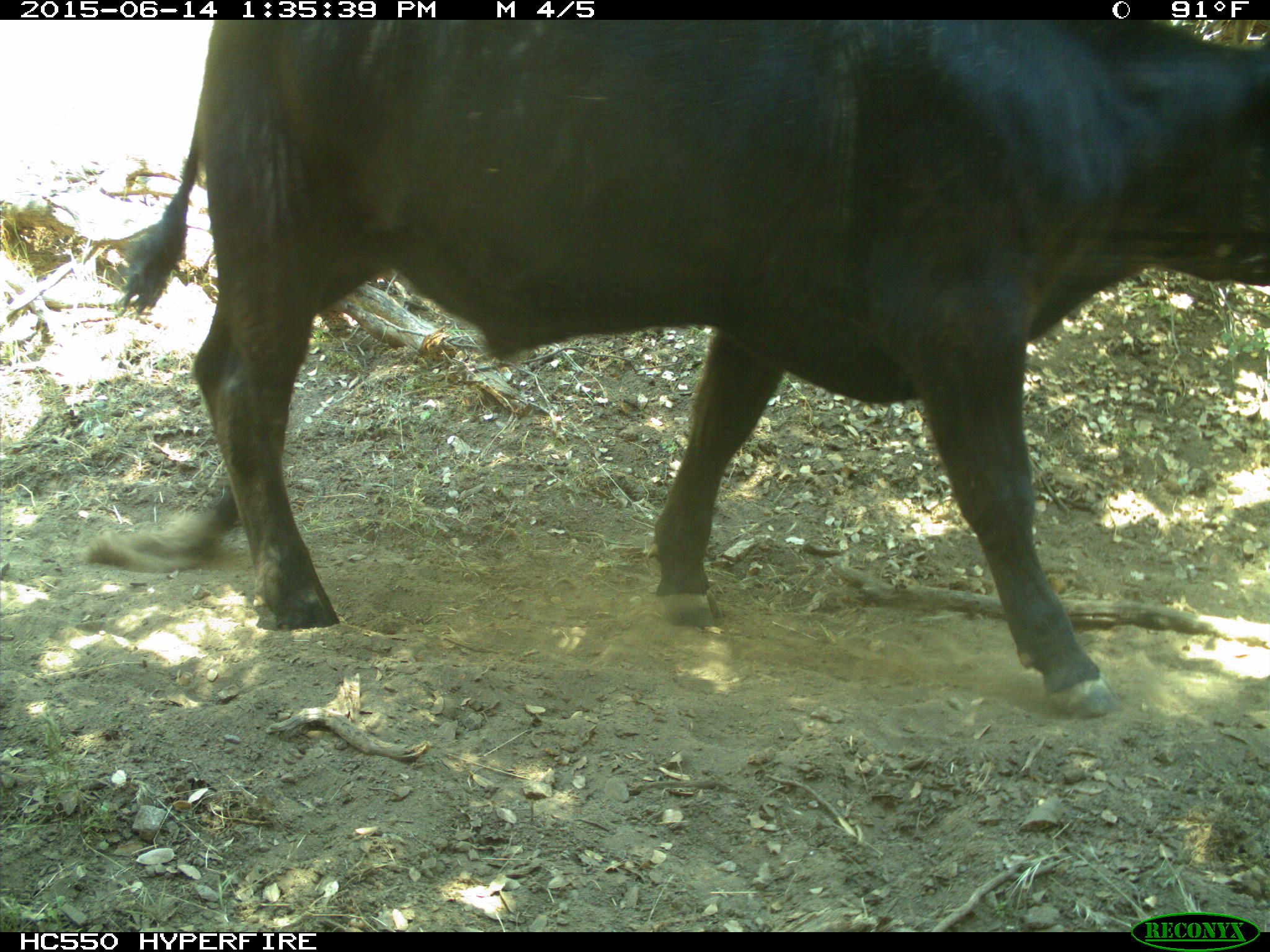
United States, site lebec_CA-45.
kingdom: Animalia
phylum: Chordata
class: Mammalia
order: Artiodactyla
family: Bovidae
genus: Bos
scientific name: Bos taurus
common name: domestic cow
Bos taurus (domestic cow).